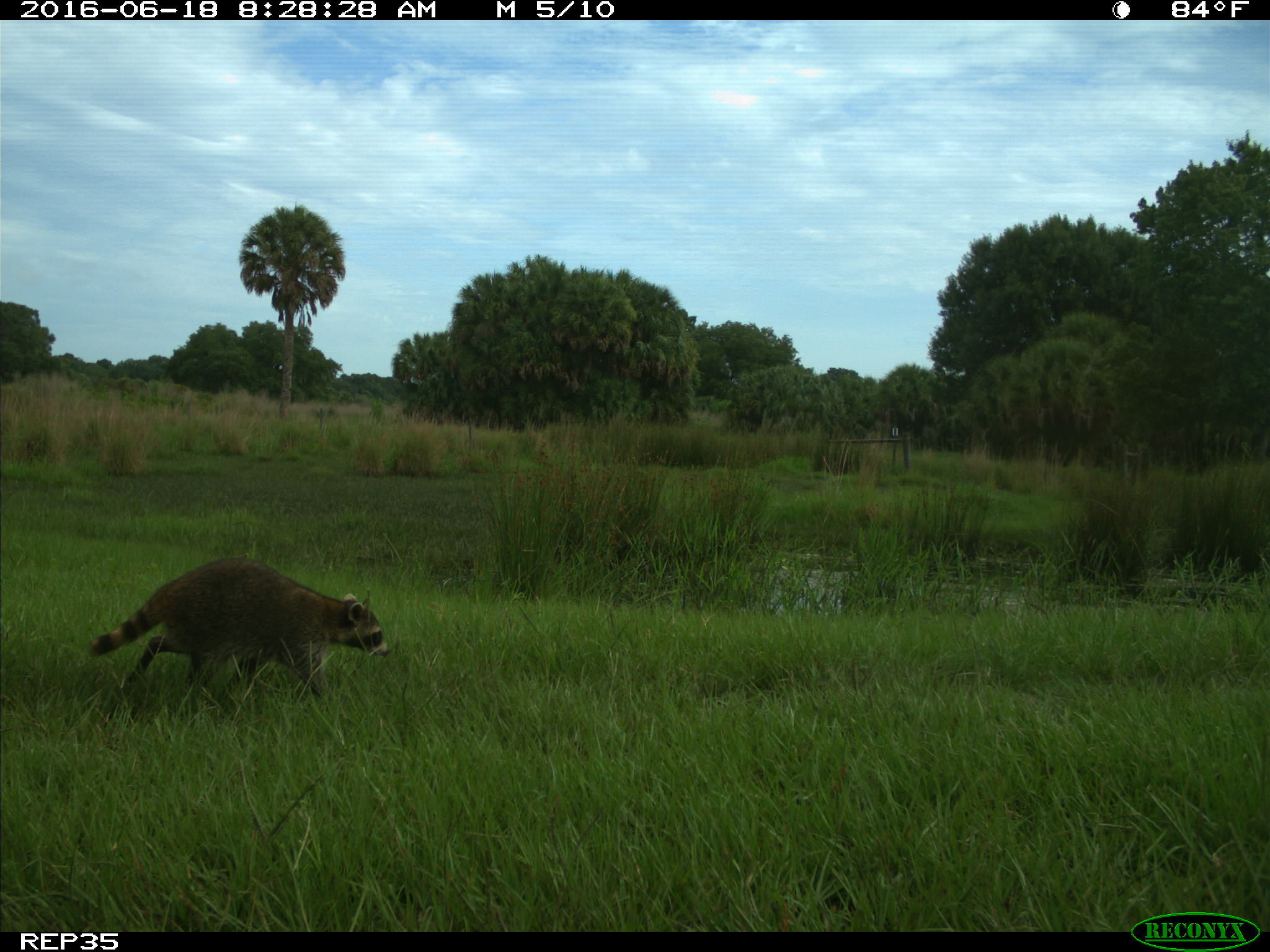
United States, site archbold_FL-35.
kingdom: Animalia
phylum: Chordata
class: Mammalia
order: Carnivora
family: Procyonidae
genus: Procyon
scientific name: Procyon lotor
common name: common raccoon